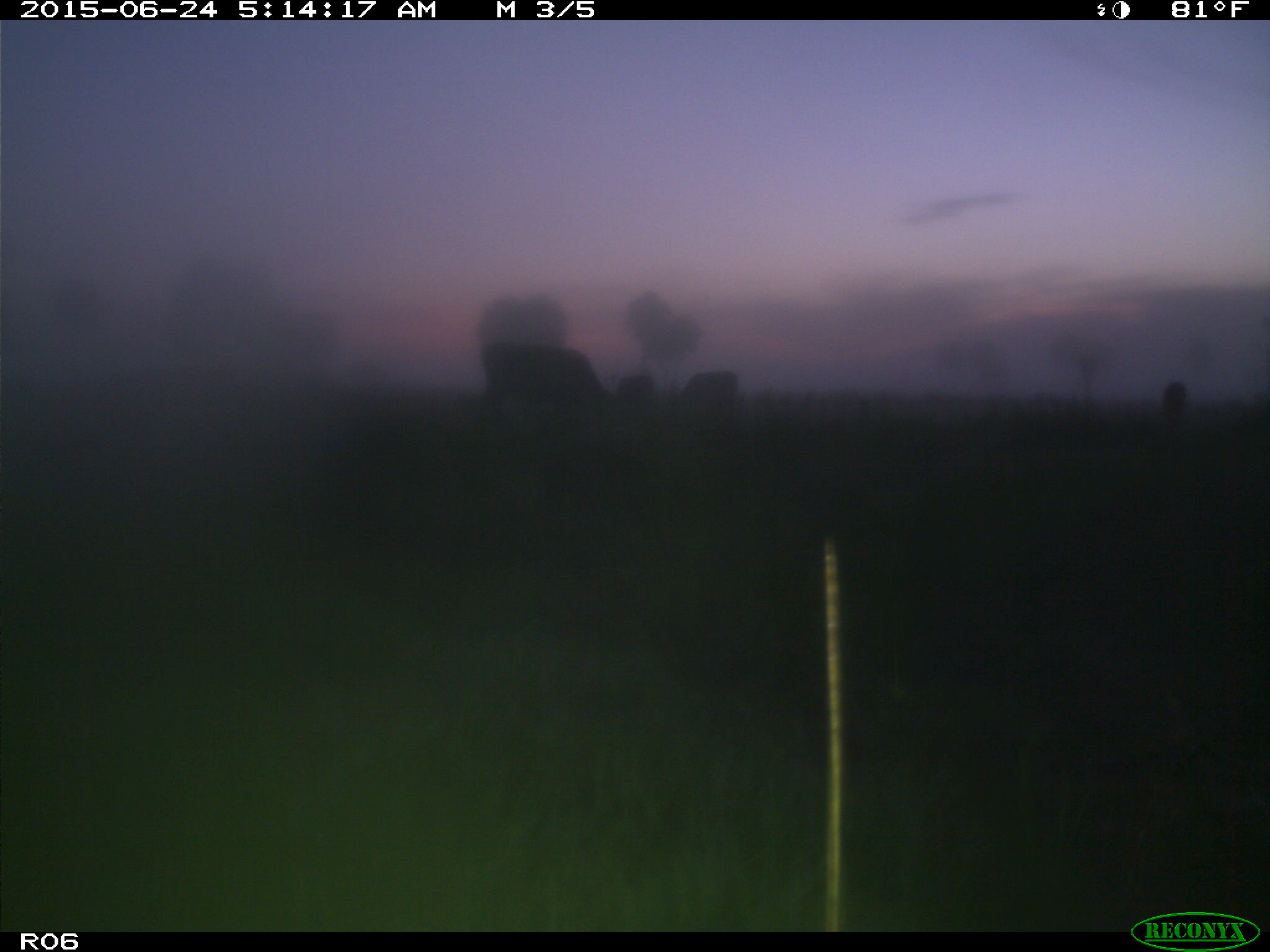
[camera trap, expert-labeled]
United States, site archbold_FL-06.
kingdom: Animalia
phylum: Chordata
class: Mammalia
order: Artiodactyla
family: Bovidae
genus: Bos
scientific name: Bos taurus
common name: domestic cow